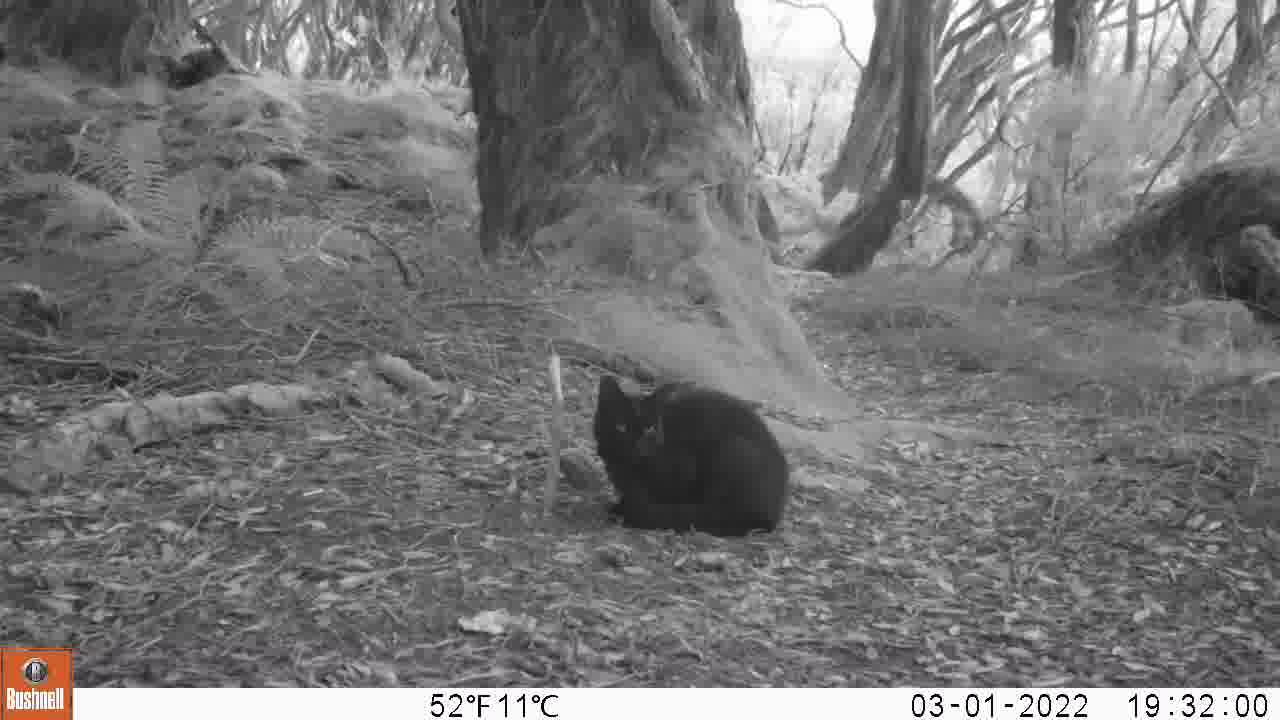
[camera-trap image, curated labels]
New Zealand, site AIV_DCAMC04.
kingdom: Animalia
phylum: Chordata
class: Mammalia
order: Carnivora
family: Felidae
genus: Felis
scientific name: Felis catus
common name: domestic cat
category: cat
Cat (domestic cat) (Felis catus).